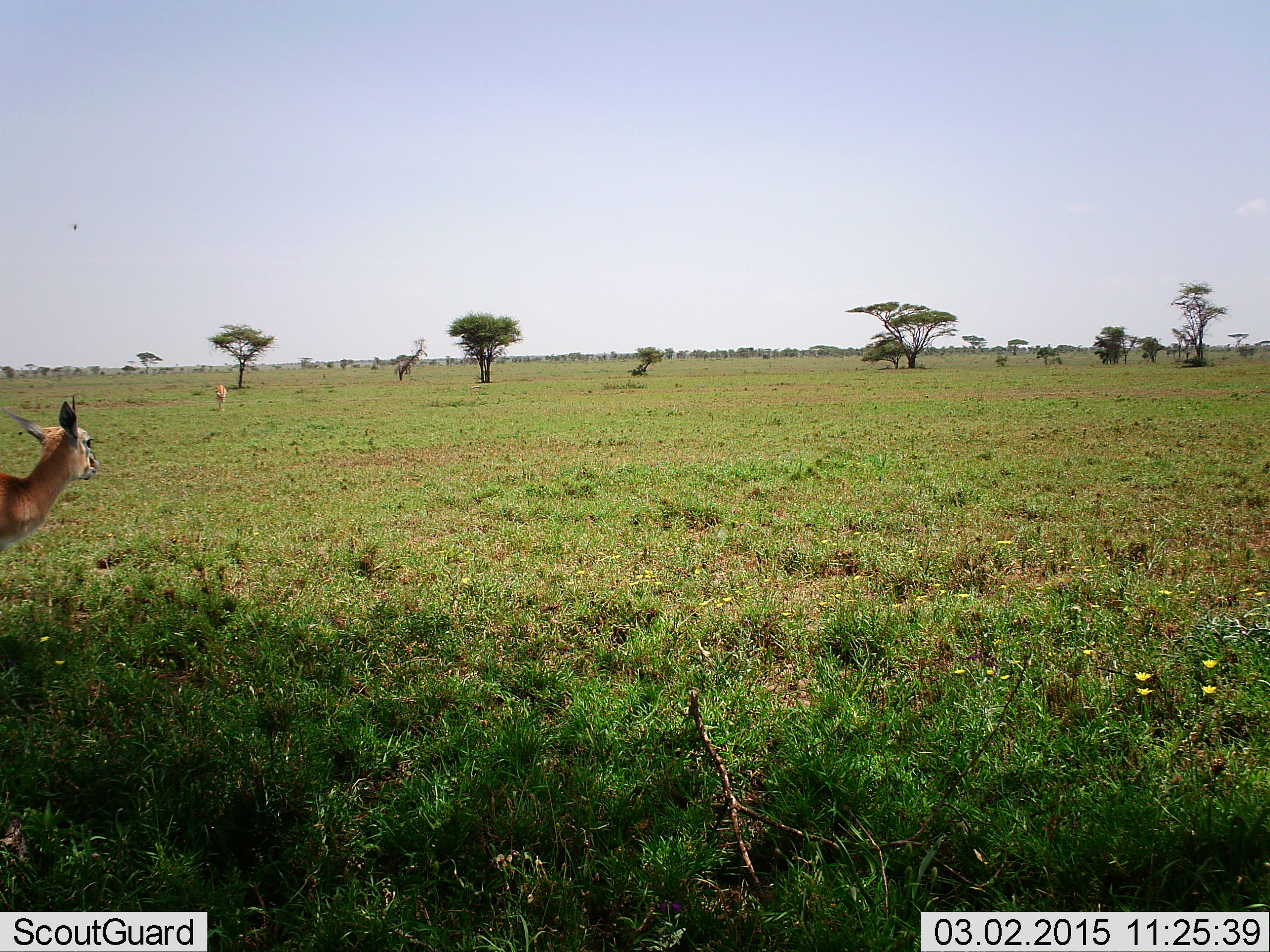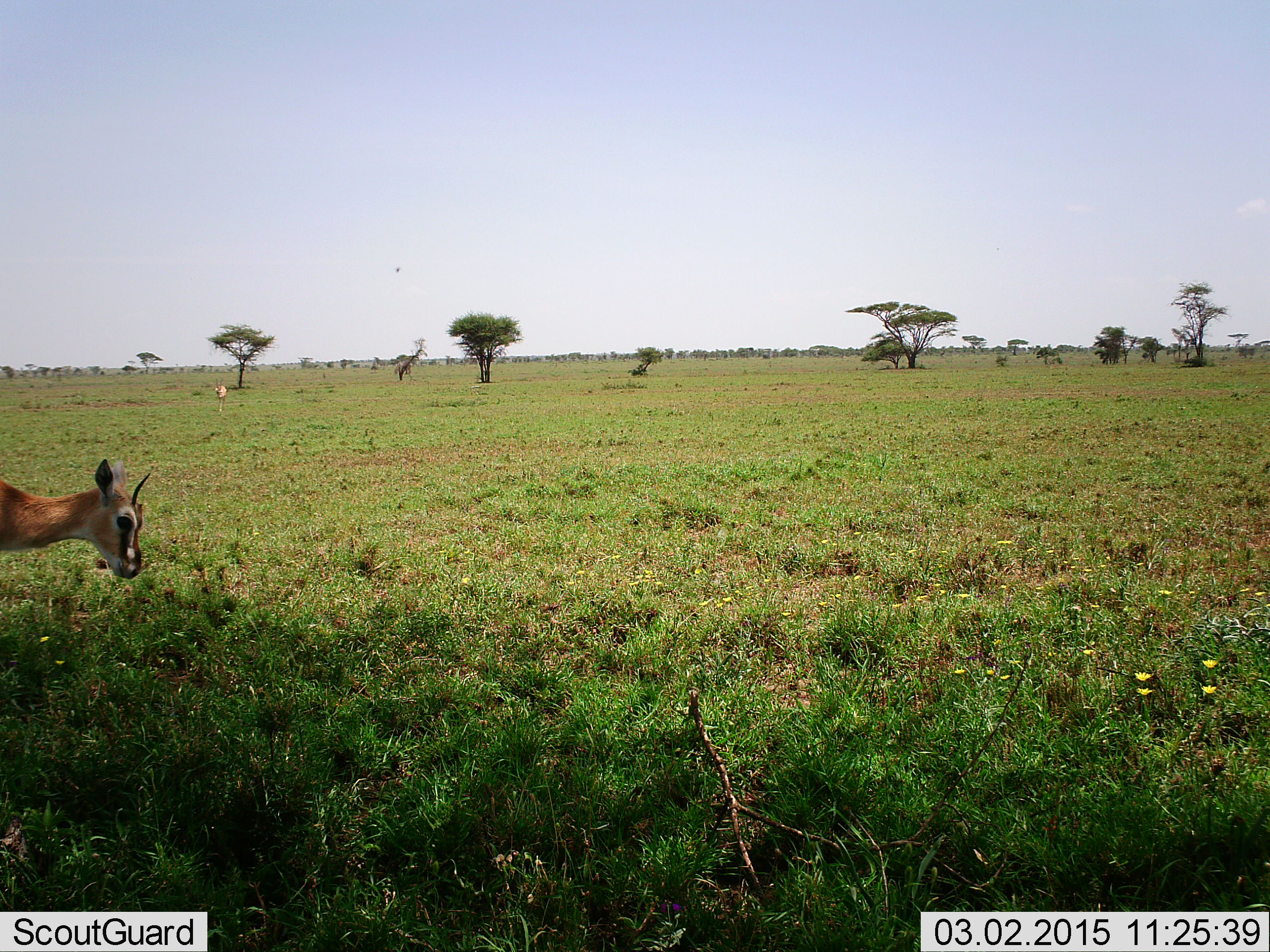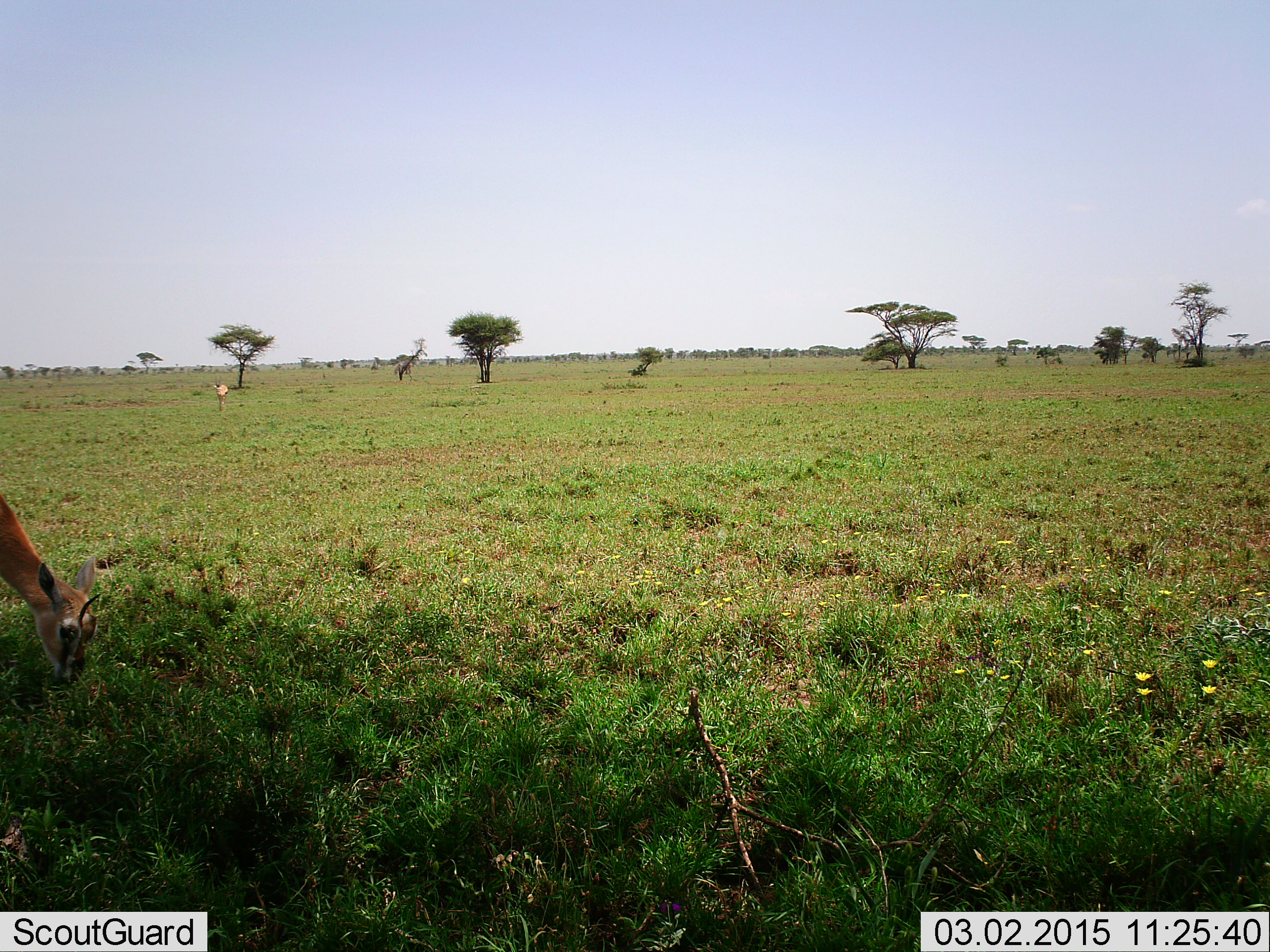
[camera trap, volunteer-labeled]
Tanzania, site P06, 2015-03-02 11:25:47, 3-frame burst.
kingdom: Animalia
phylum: Chordata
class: Mammalia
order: Artiodactyla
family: Bovidae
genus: Eudorcas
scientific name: Eudorcas thomsonii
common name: thomson's gazelle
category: gazellethomsons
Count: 2.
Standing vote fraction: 67%.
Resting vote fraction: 0%.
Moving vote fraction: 33%.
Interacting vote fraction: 0%.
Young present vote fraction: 0%.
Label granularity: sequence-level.